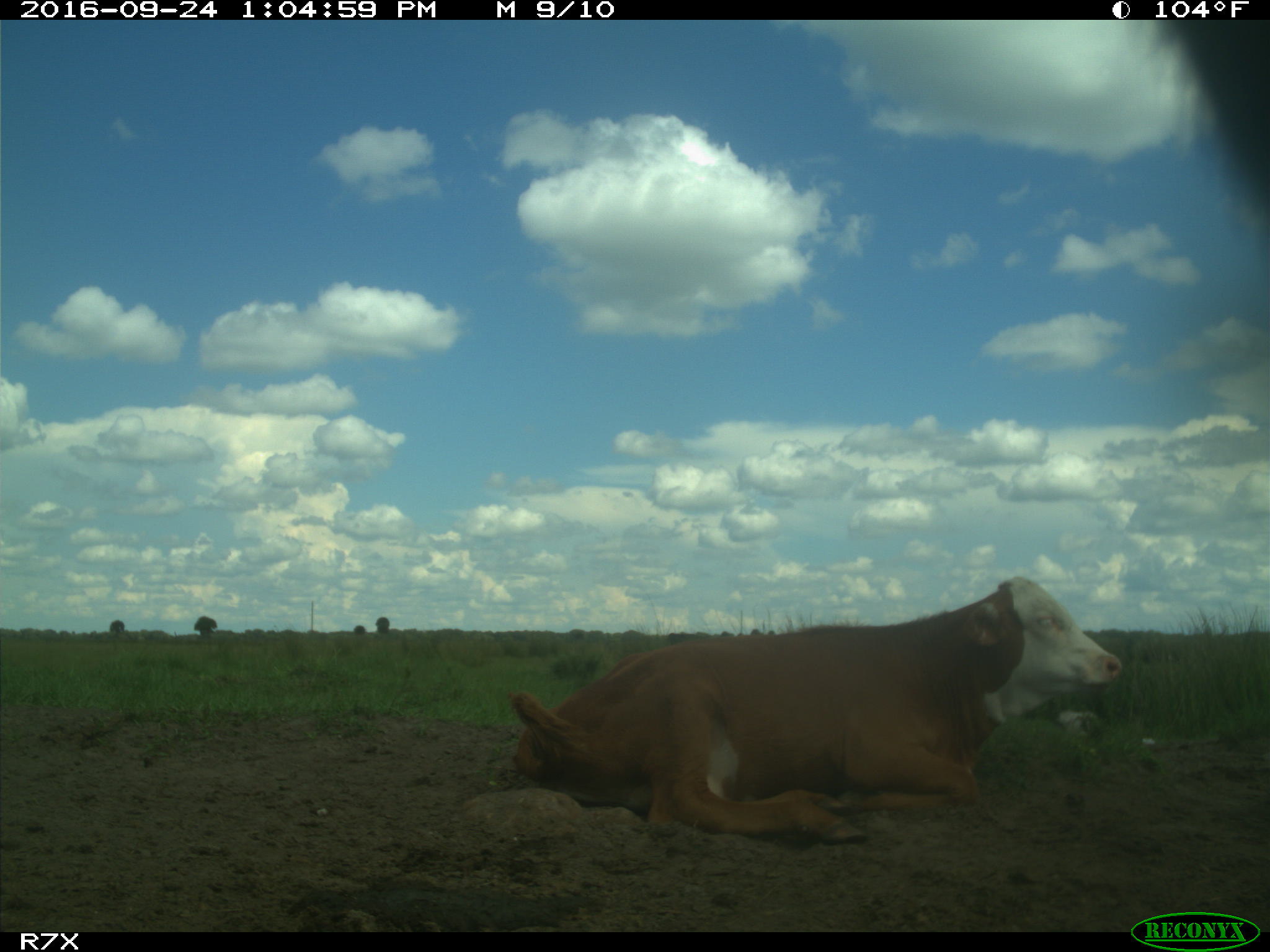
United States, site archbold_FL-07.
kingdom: Animalia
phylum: Chordata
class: Mammalia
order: Artiodactyla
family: Bovidae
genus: Bos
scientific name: Bos taurus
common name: domestic cow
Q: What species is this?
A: Bos taurus (domestic cow).